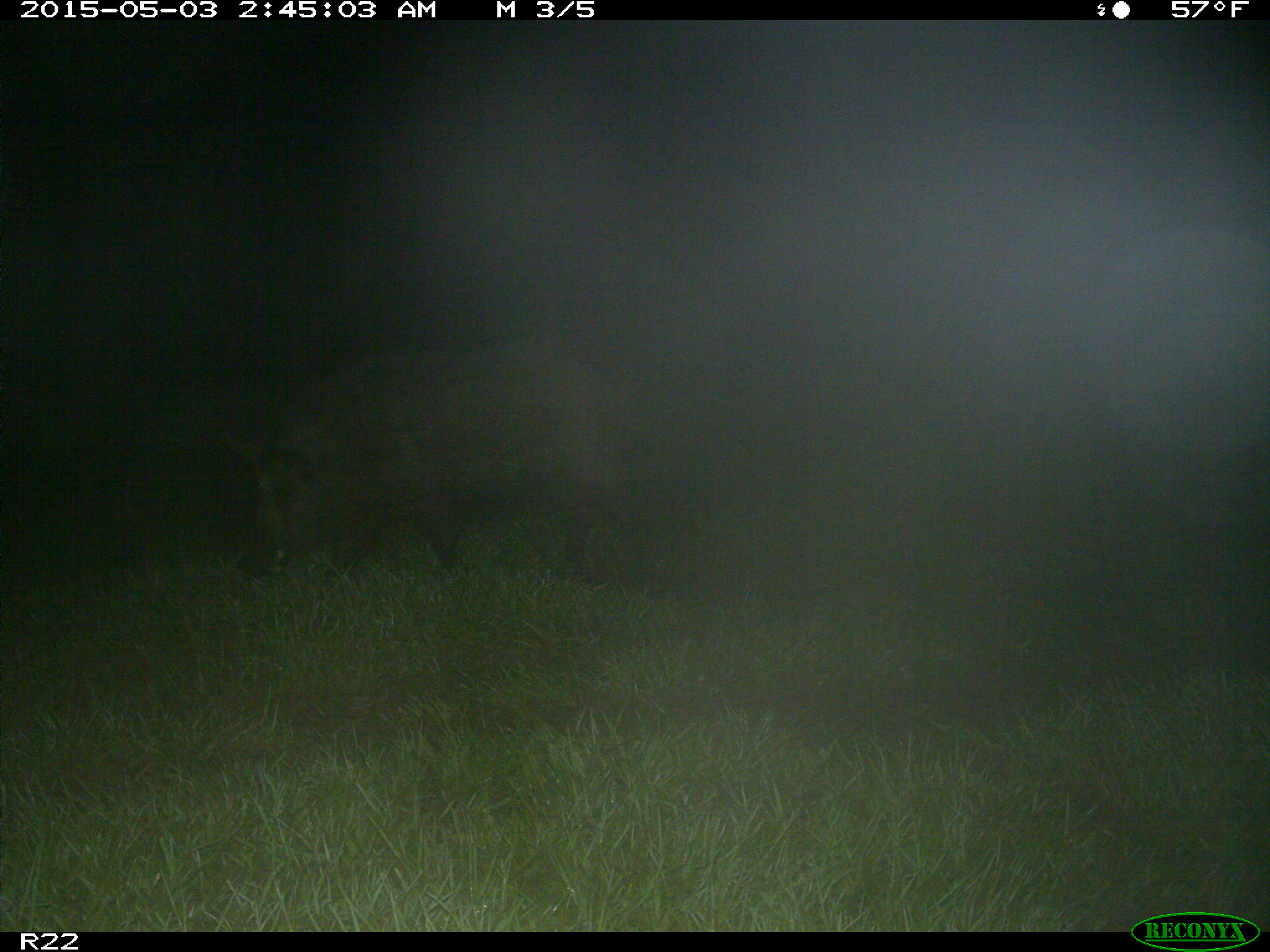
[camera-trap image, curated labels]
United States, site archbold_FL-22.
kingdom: Animalia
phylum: Chordata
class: Mammalia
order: Artiodactyla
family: Suidae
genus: Sus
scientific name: Sus scrofa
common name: wild boar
Sus scrofa (wild boar).